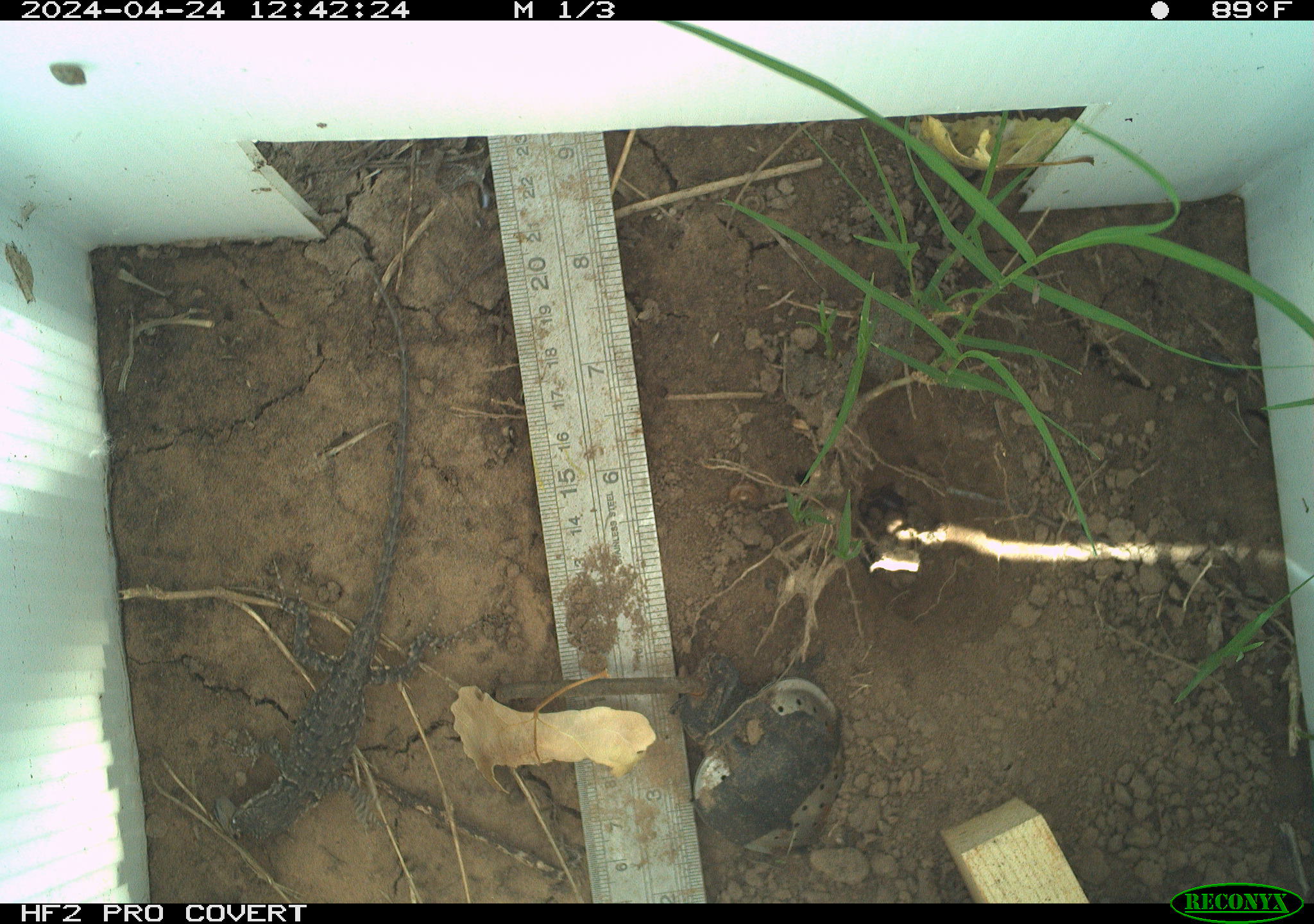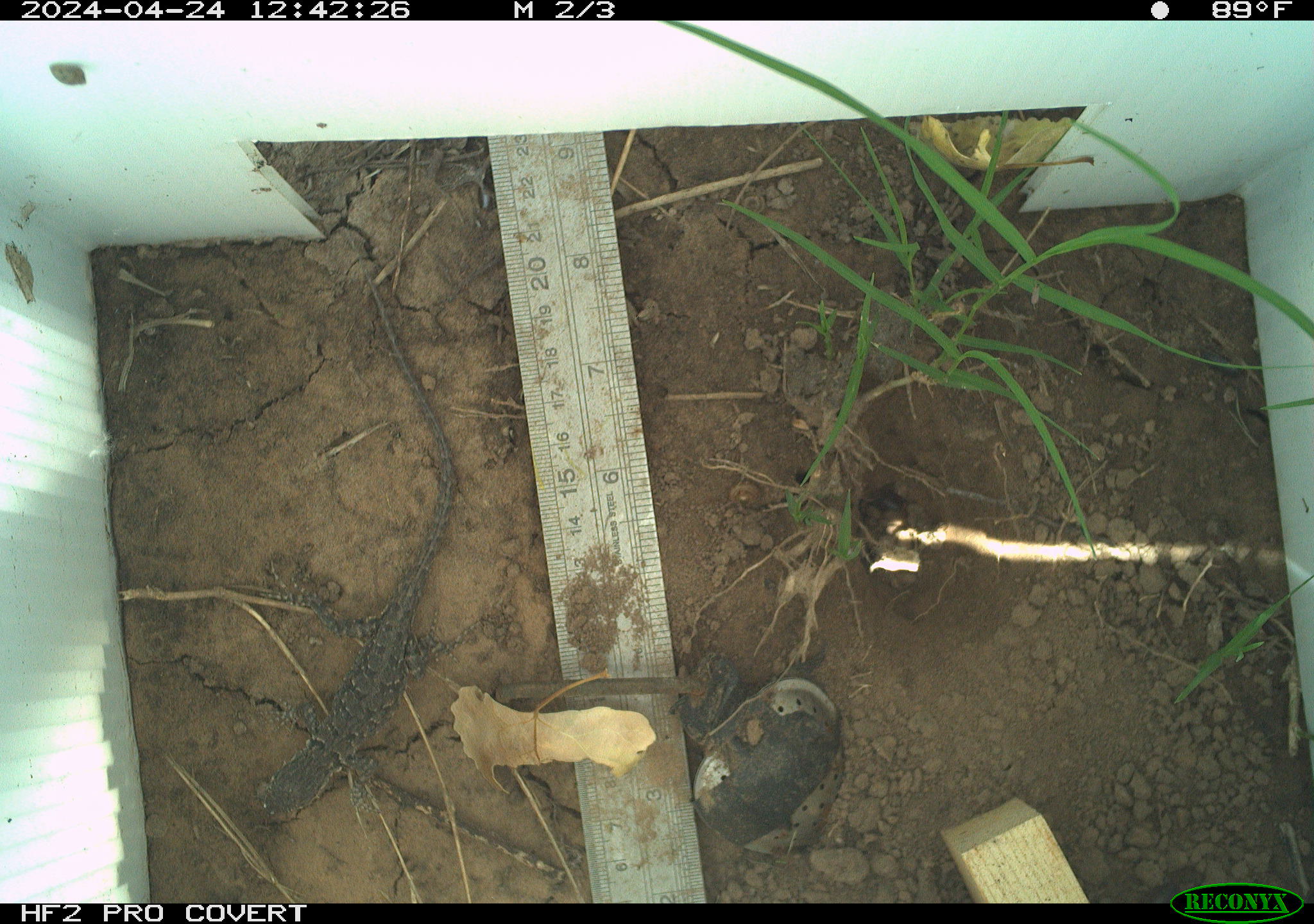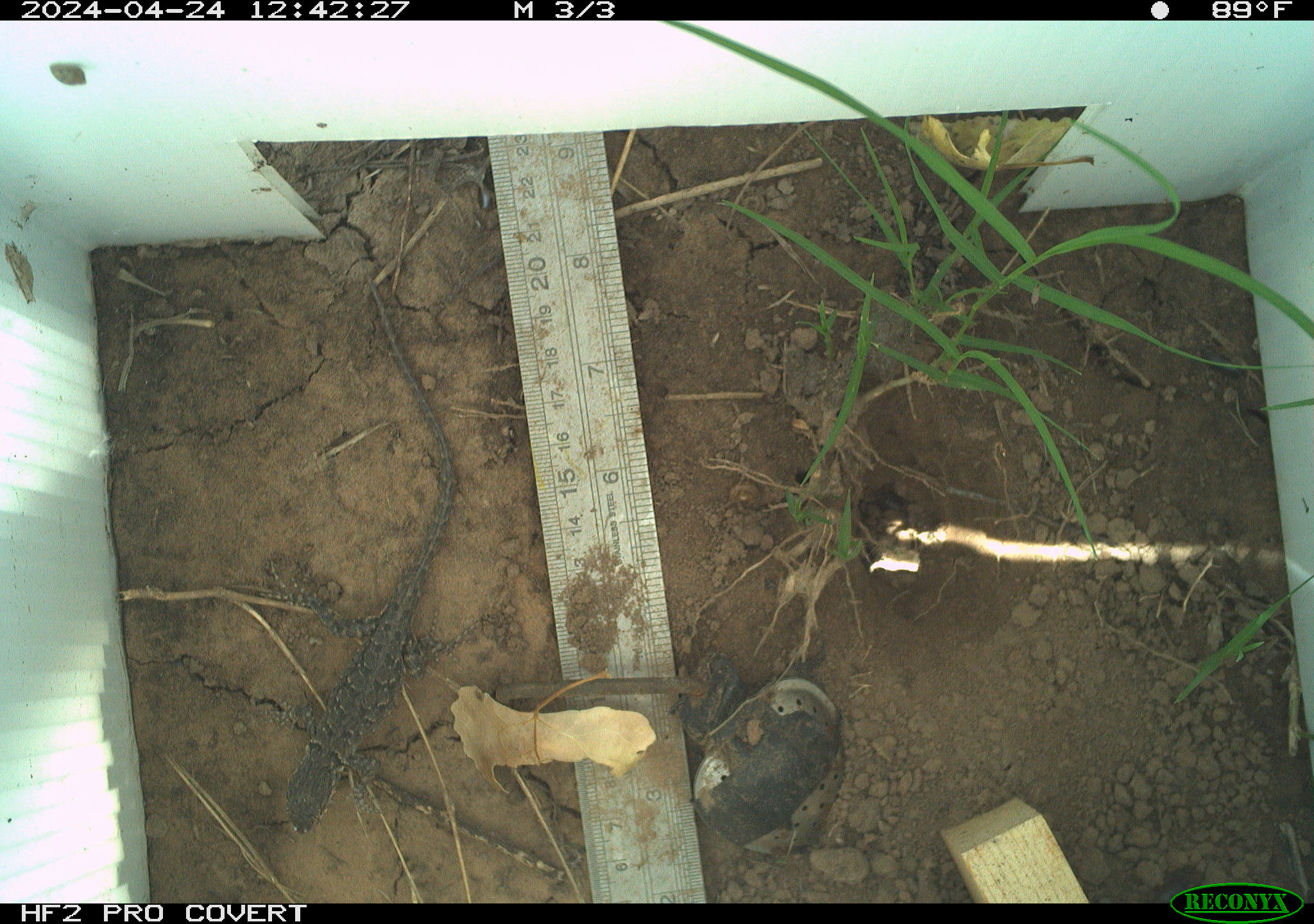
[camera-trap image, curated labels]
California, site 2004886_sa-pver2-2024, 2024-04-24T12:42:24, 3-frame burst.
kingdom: Animalia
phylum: Chordata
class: Reptilia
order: Squamata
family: Phrynosomatidae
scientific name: Phrynosomatidae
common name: phrynosomatid lizards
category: phrynosomatidae family